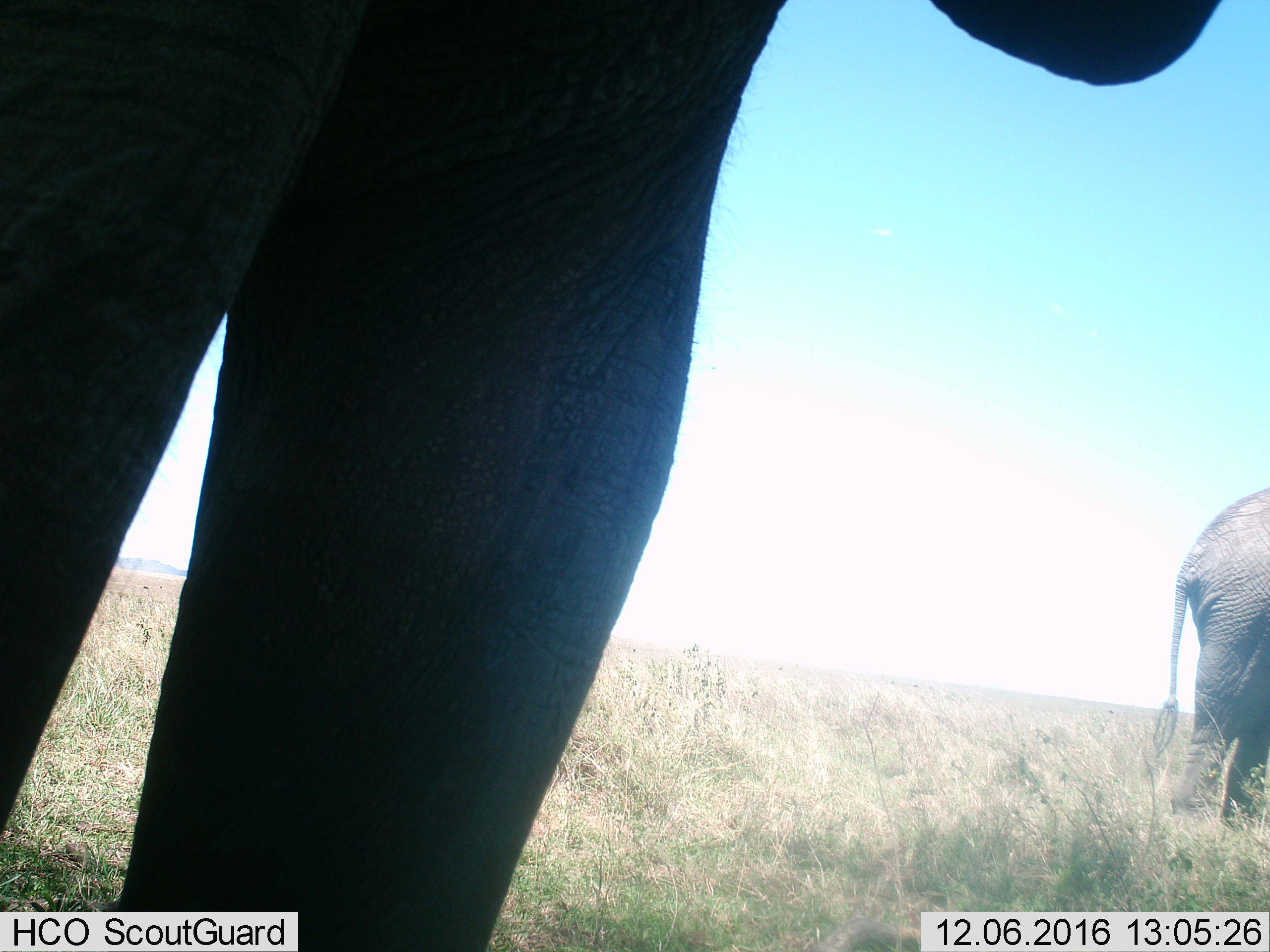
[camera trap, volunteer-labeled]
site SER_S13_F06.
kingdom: Animalia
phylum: Chordata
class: Mammalia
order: Proboscidea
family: Elephantidae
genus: Loxodonta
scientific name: Loxodonta africana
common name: african bush elephant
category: elephant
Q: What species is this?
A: Elephant (african bush elephant) (Loxodonta africana).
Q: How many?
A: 2.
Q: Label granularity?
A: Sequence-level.